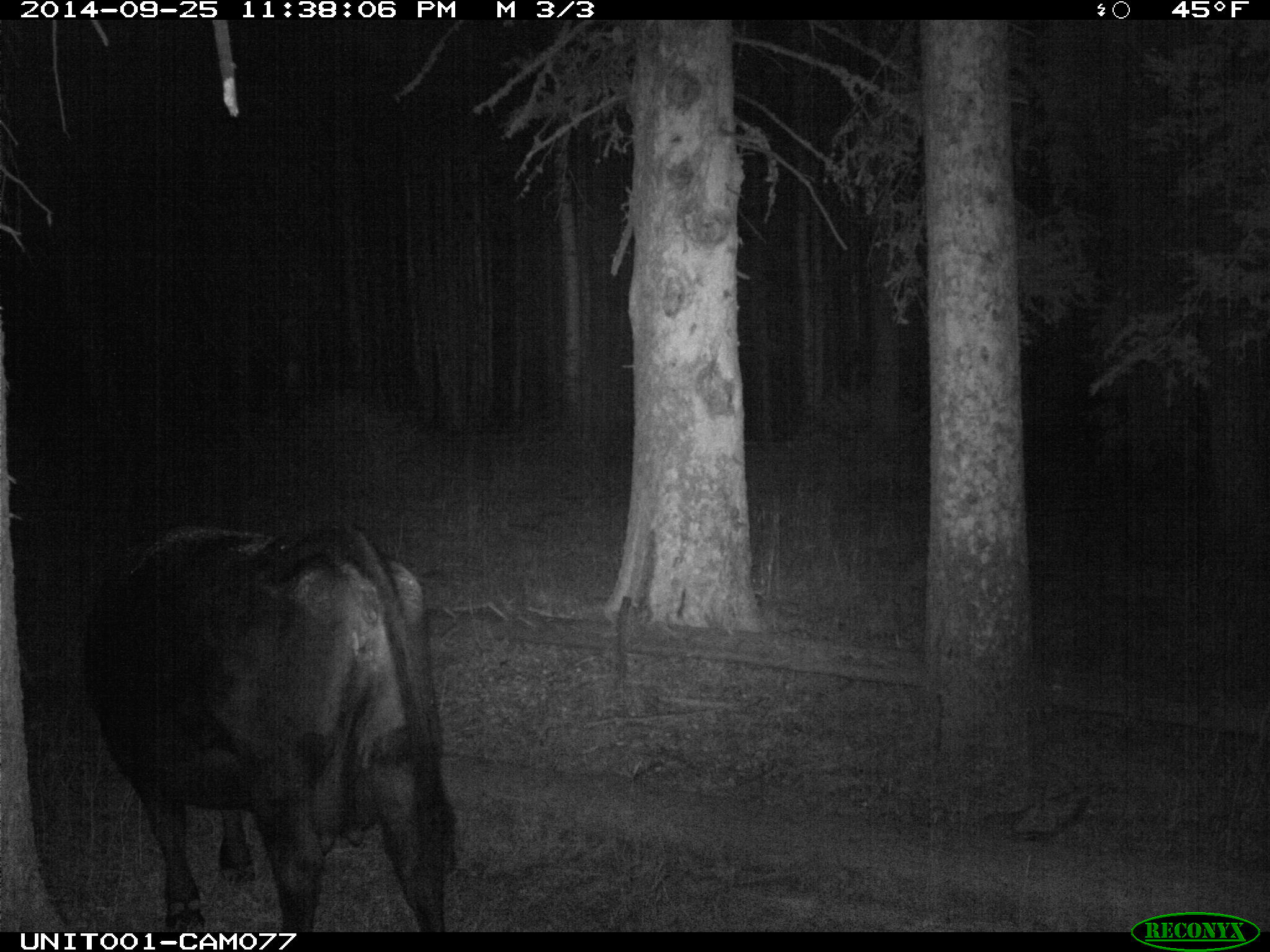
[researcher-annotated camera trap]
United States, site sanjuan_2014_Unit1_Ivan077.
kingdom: Animalia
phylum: Chordata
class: Mammalia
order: Artiodactyla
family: Bovidae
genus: Bos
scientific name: Bos taurus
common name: domestic cow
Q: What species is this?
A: Bos taurus (domestic cow).